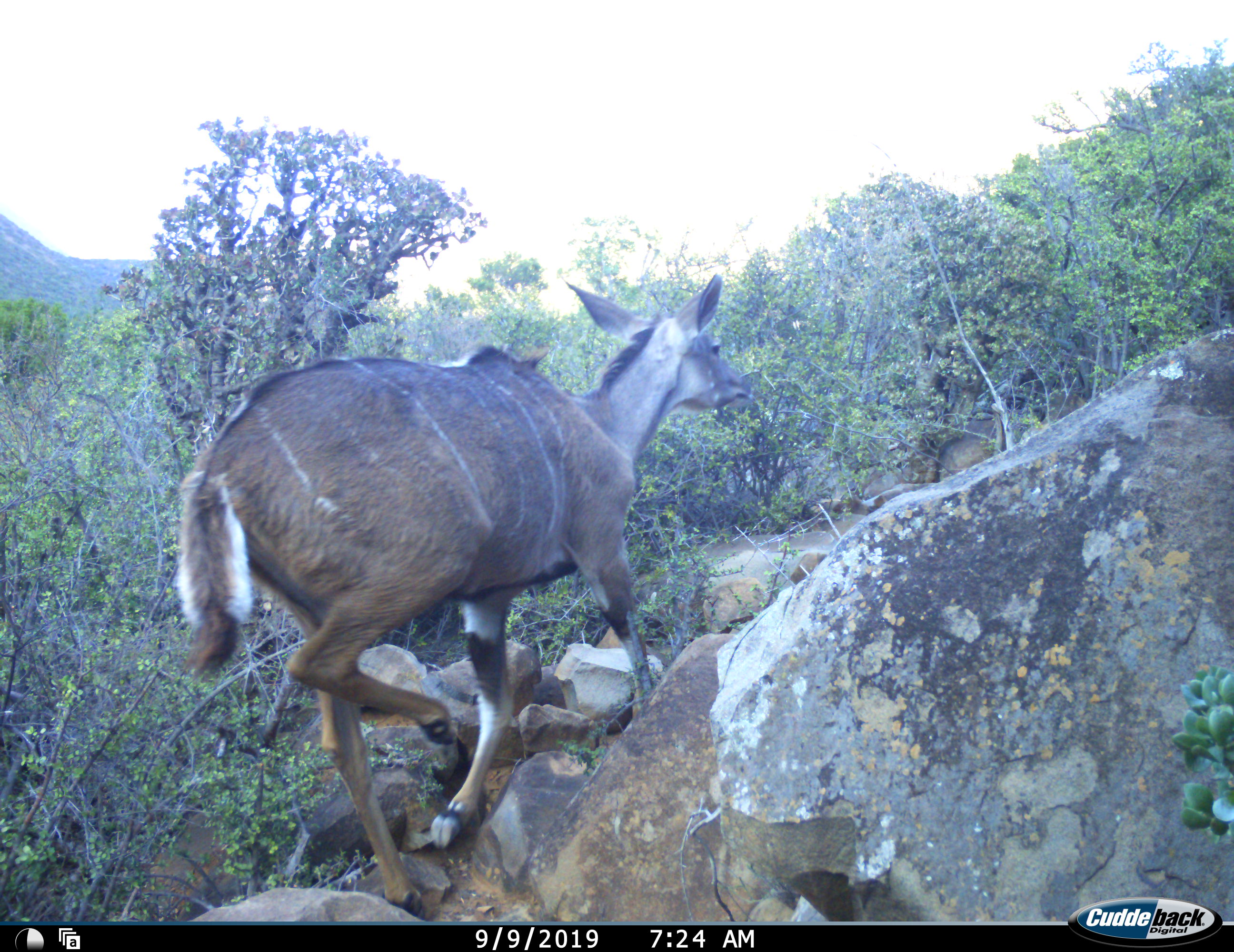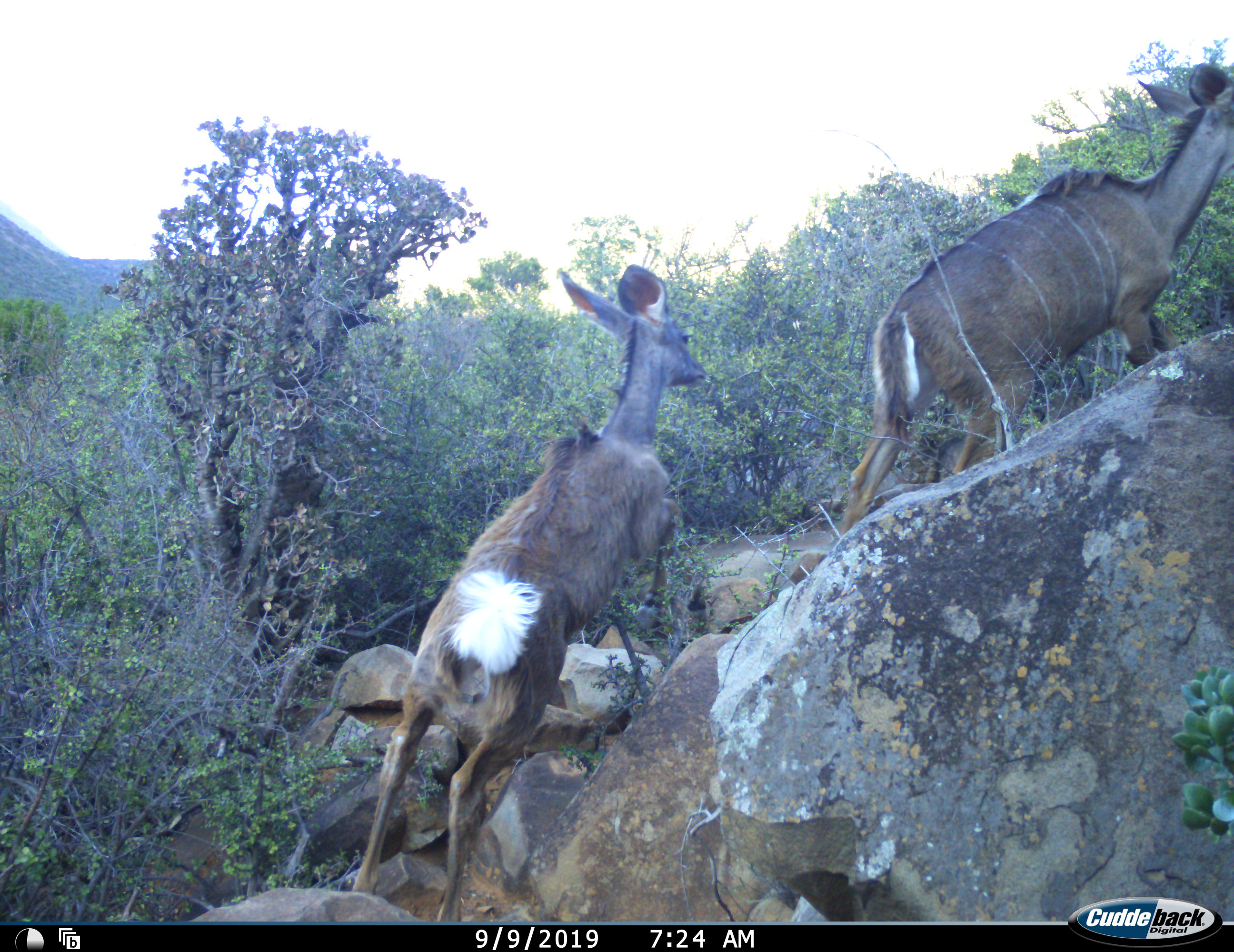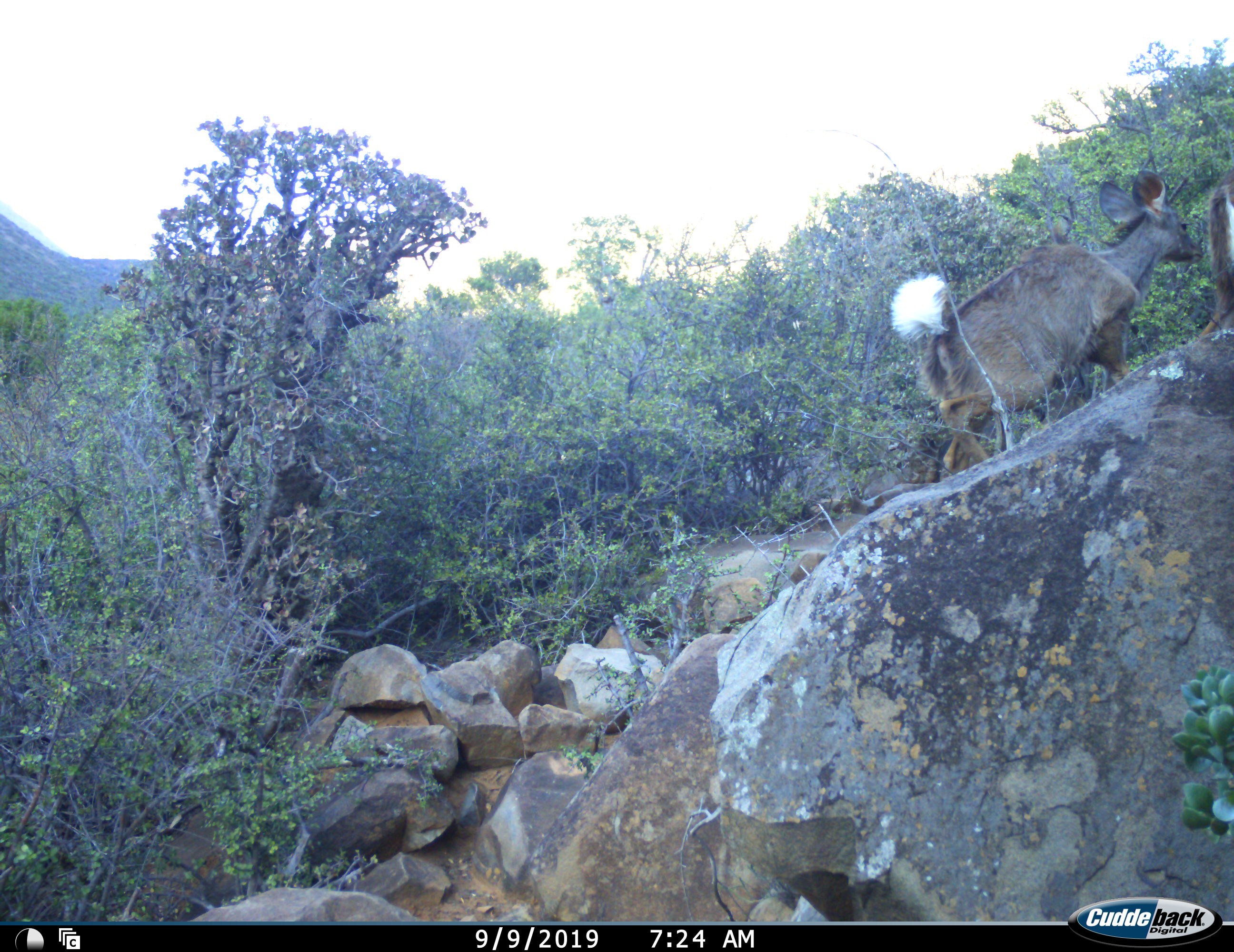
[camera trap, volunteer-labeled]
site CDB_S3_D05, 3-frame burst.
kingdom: Animalia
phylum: Chordata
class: Mammalia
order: Artiodactyla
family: Bovidae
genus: Tragelaphus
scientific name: Tragelaphus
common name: kudu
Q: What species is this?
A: Kudu (Tragelaphus).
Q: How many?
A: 2.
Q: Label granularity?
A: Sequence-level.